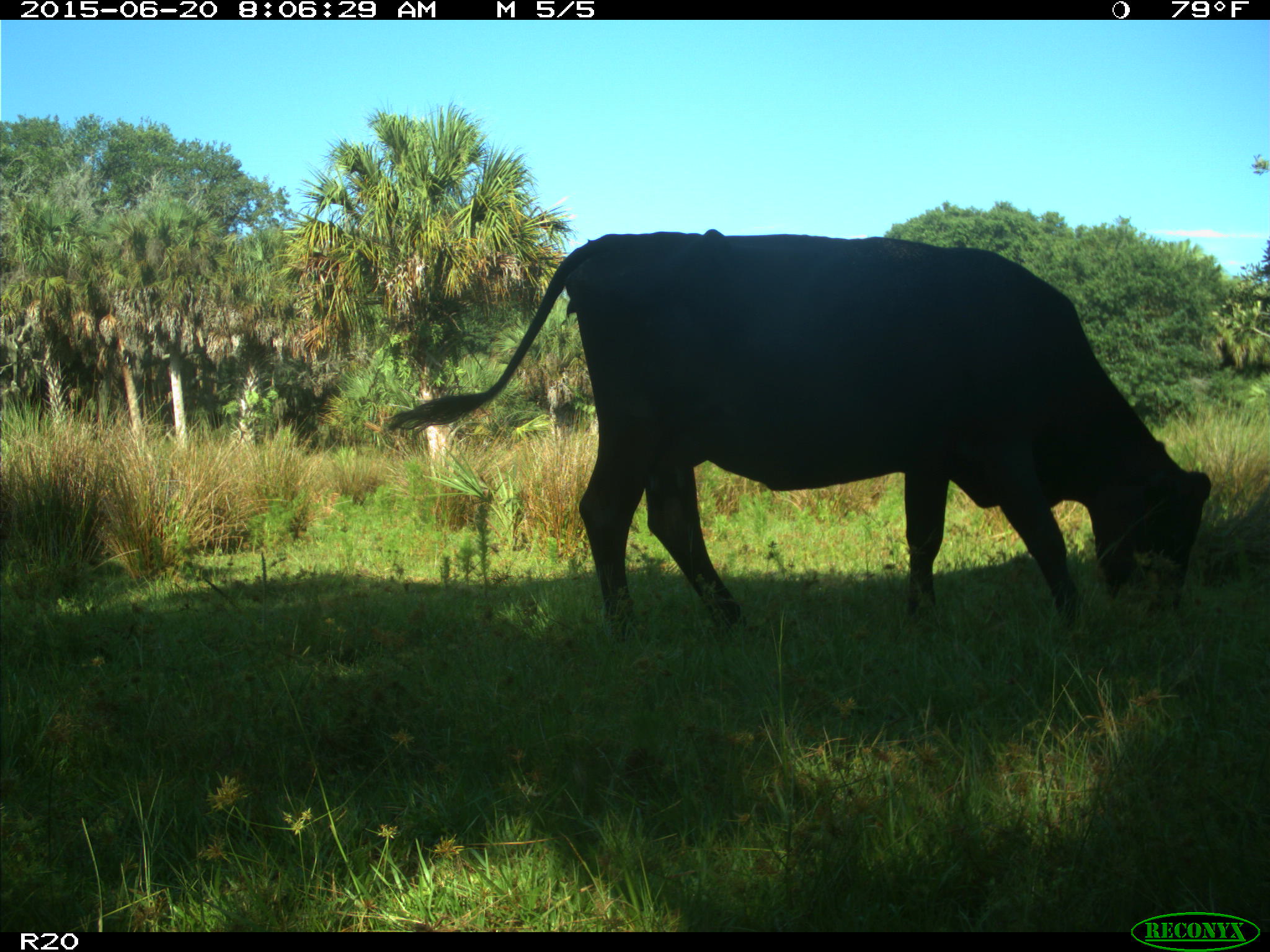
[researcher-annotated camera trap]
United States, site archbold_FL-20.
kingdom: Animalia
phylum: Chordata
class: Mammalia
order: Artiodactyla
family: Bovidae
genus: Bos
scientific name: Bos taurus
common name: domestic cow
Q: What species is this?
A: Bos taurus (domestic cow).